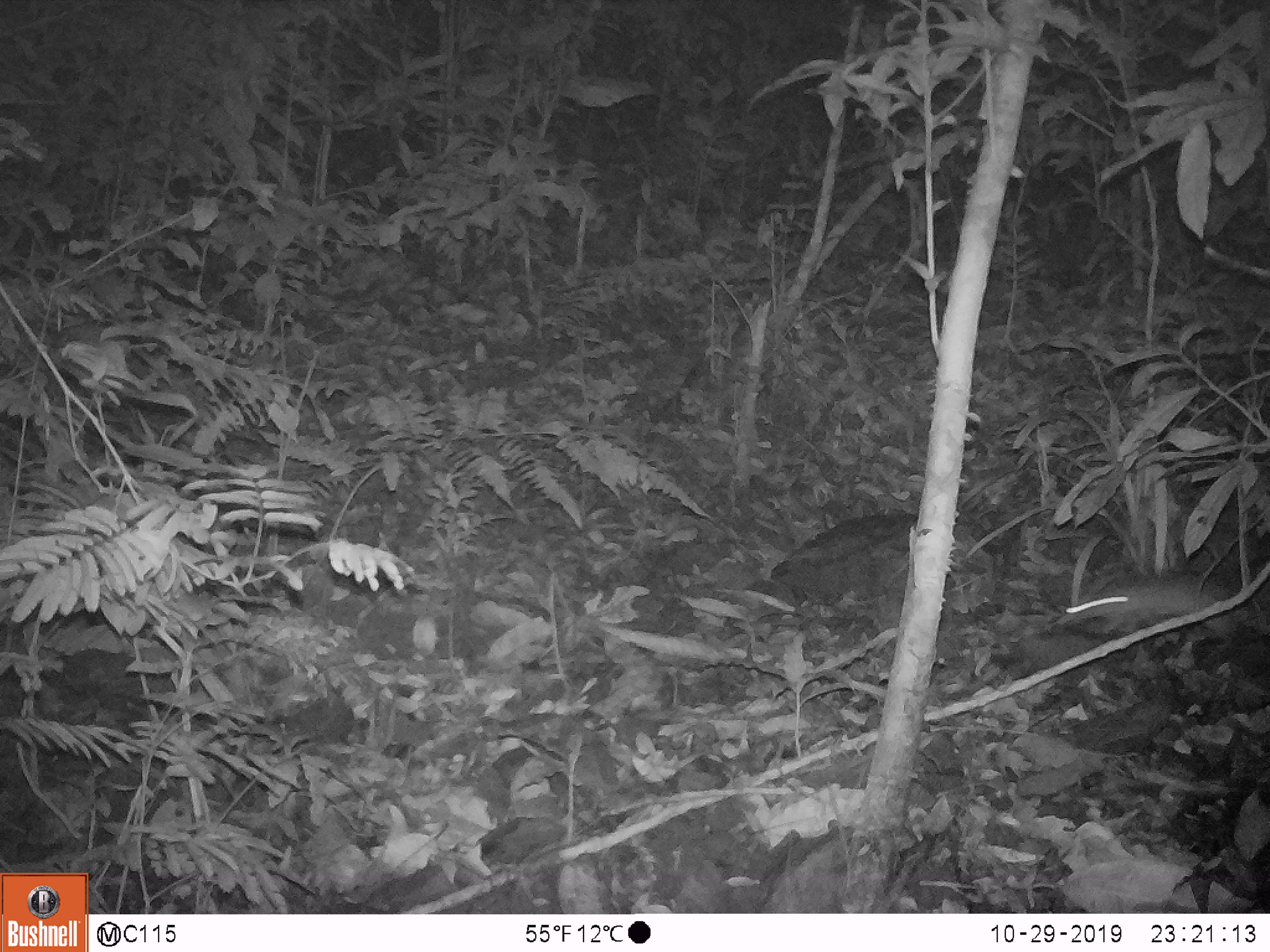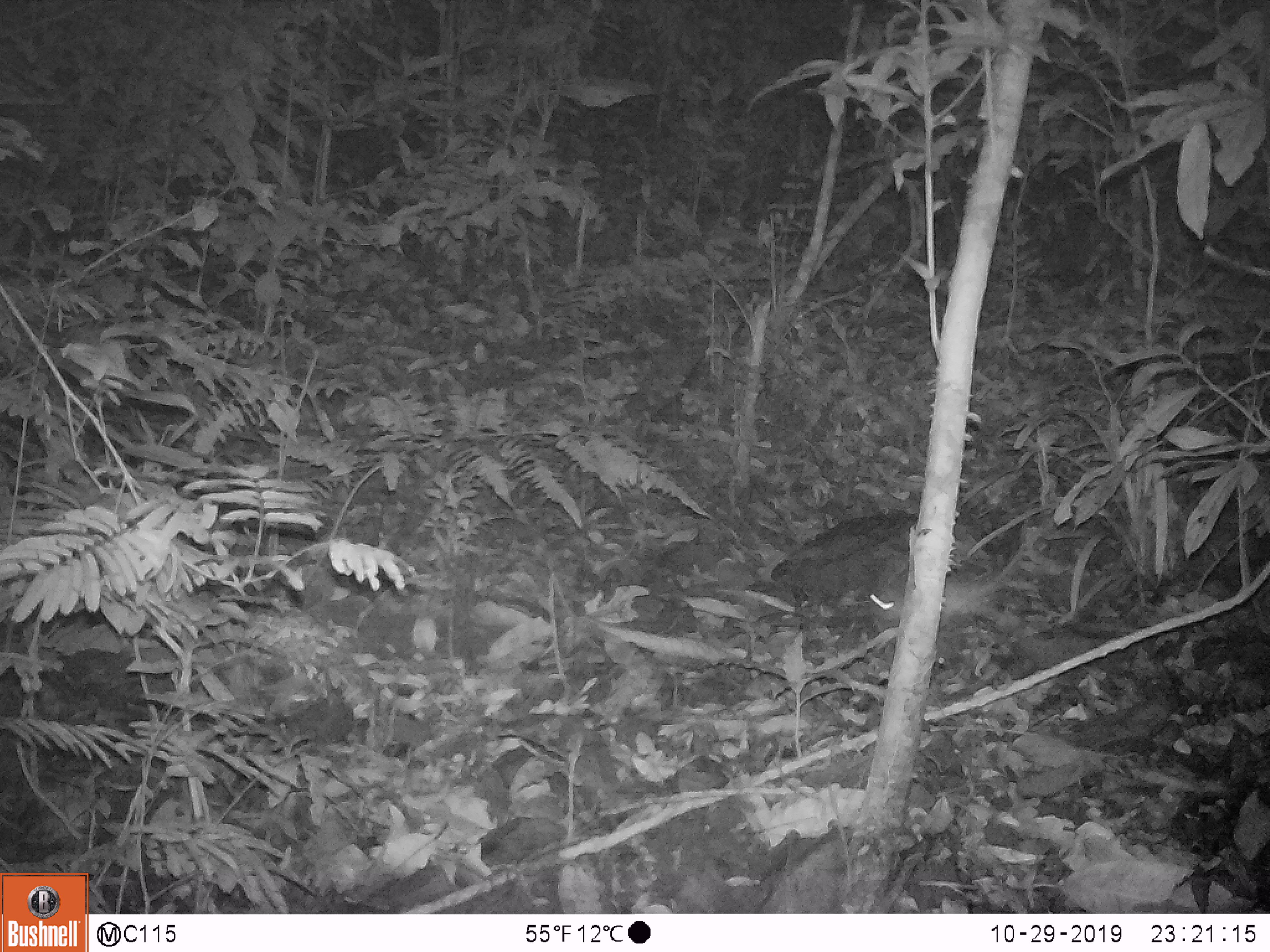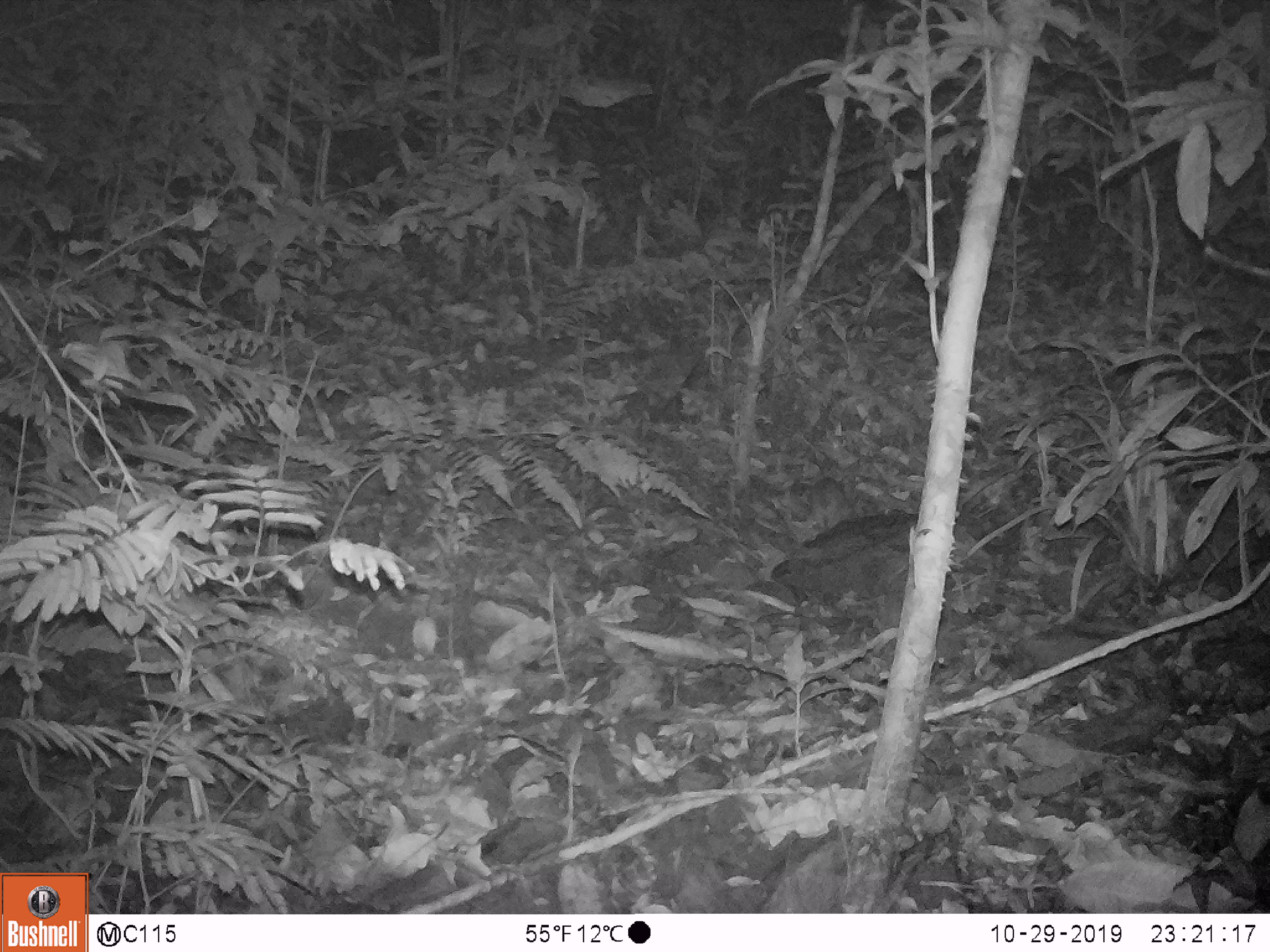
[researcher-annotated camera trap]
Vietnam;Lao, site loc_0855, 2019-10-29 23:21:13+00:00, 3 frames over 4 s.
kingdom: Animalia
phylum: Chordata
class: Mammalia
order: Rodentia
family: Muridae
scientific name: Muridae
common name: old-world mice and rats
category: unidentified murid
Unidentified murid (old-world mice and rats) (Muridae). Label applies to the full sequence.